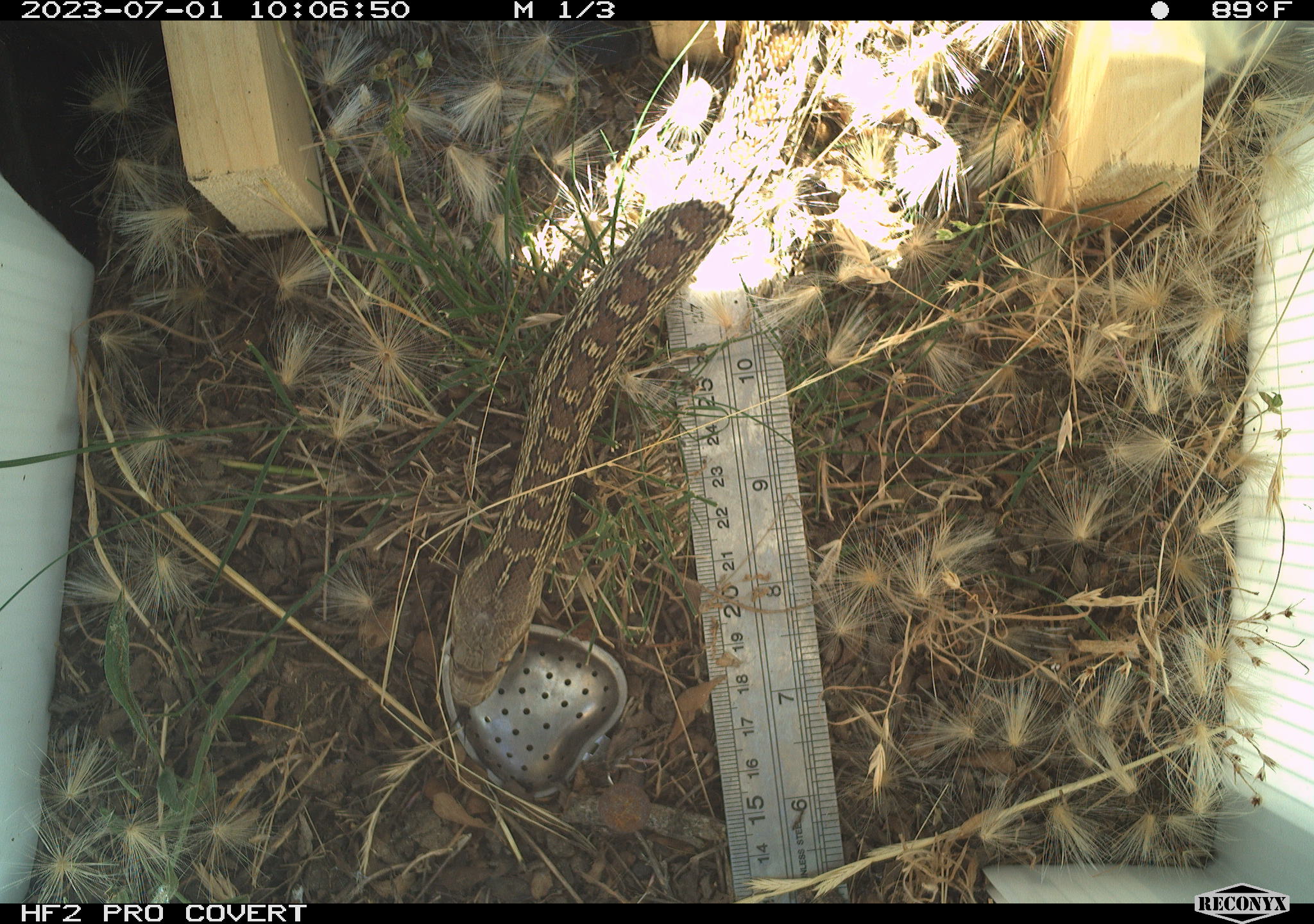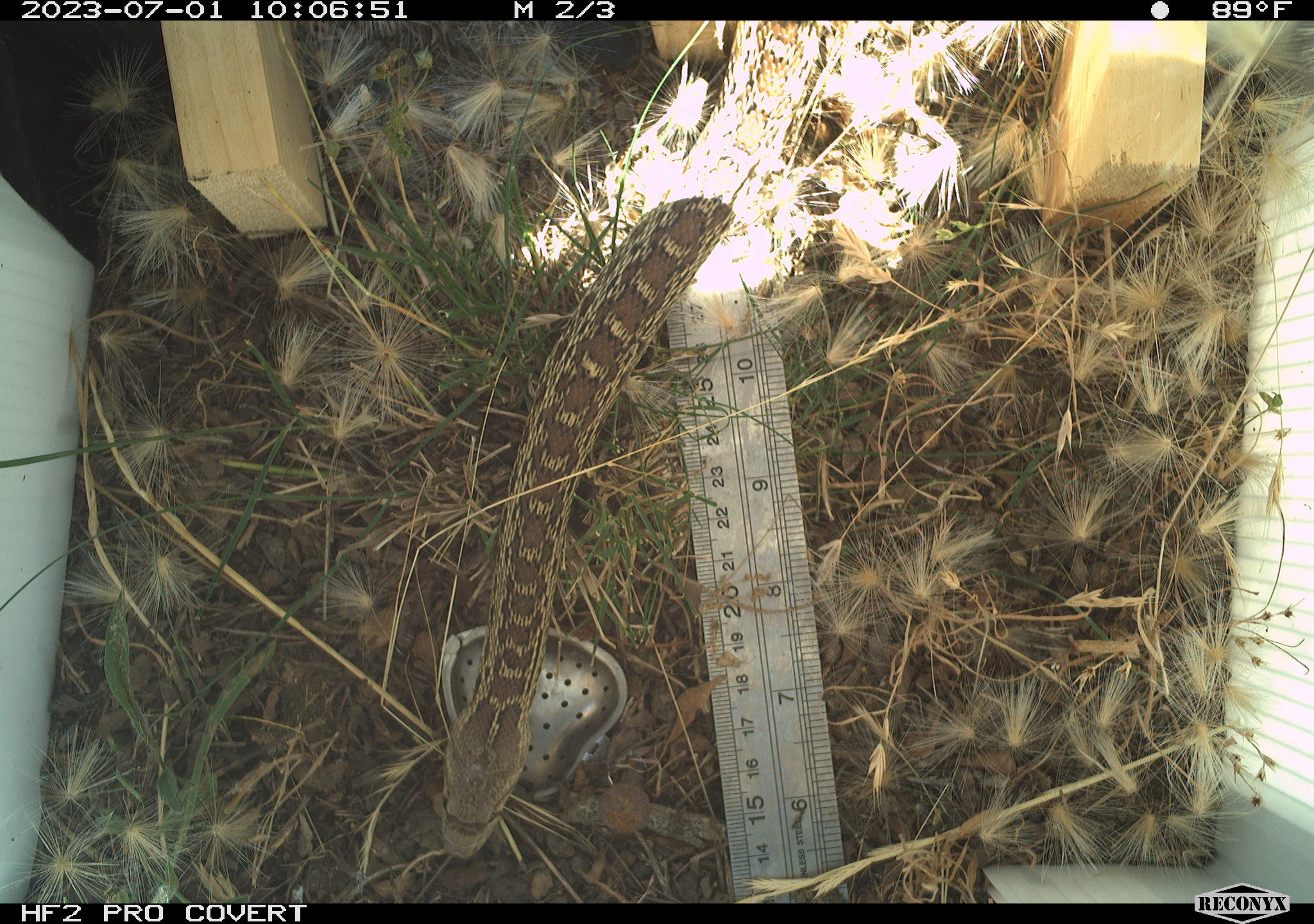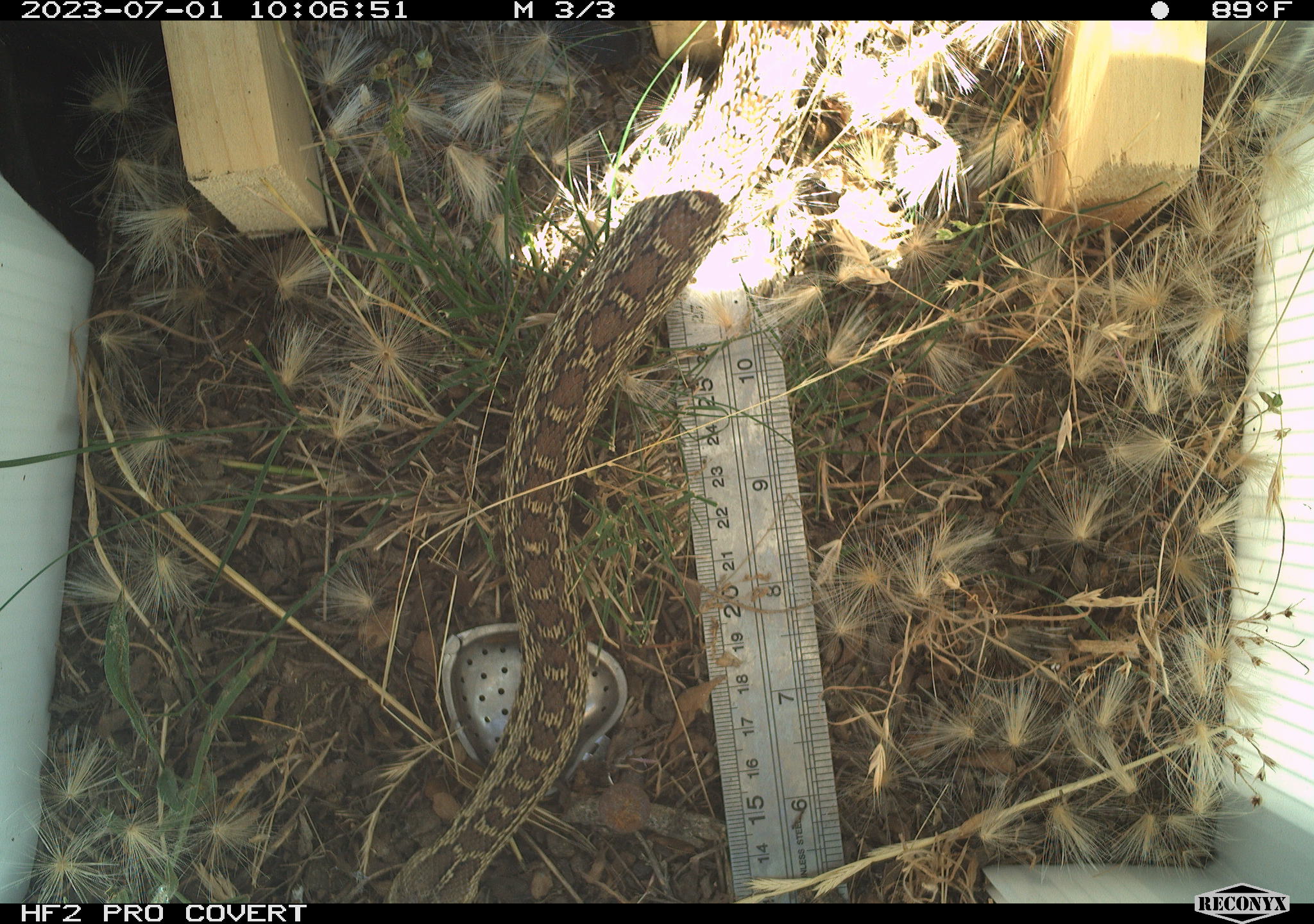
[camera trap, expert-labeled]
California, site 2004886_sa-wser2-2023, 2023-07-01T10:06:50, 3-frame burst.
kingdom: Animalia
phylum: Chordata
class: Reptilia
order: Squamata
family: Colubridae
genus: Pituophis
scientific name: Pituophis catenifer catenifer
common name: pacific gophersnake